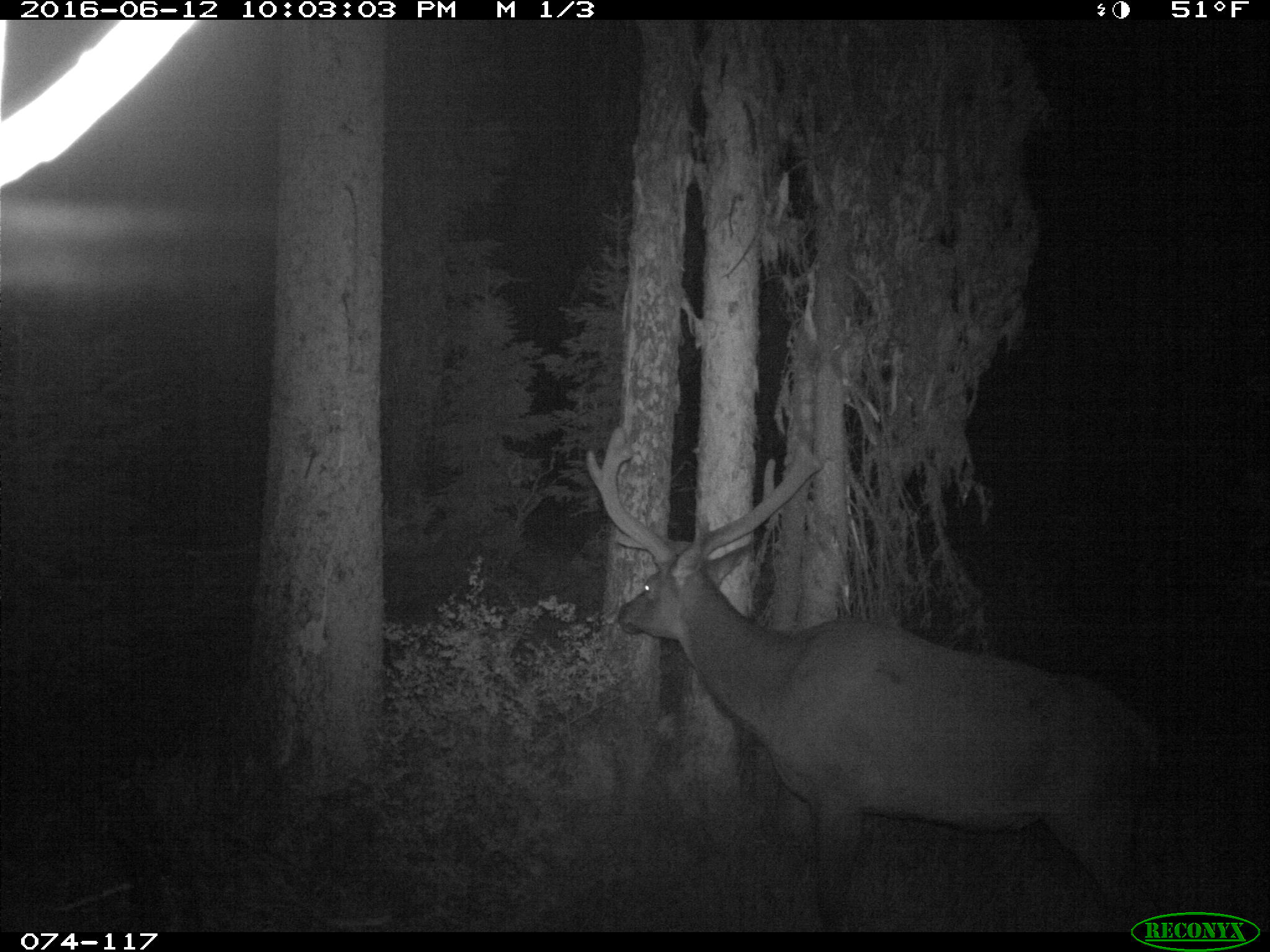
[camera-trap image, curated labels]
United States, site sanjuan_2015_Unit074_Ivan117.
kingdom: Animalia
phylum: Chordata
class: Mammalia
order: Artiodactyla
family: Cervidae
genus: Cervus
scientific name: Cervus elaphus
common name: red deer